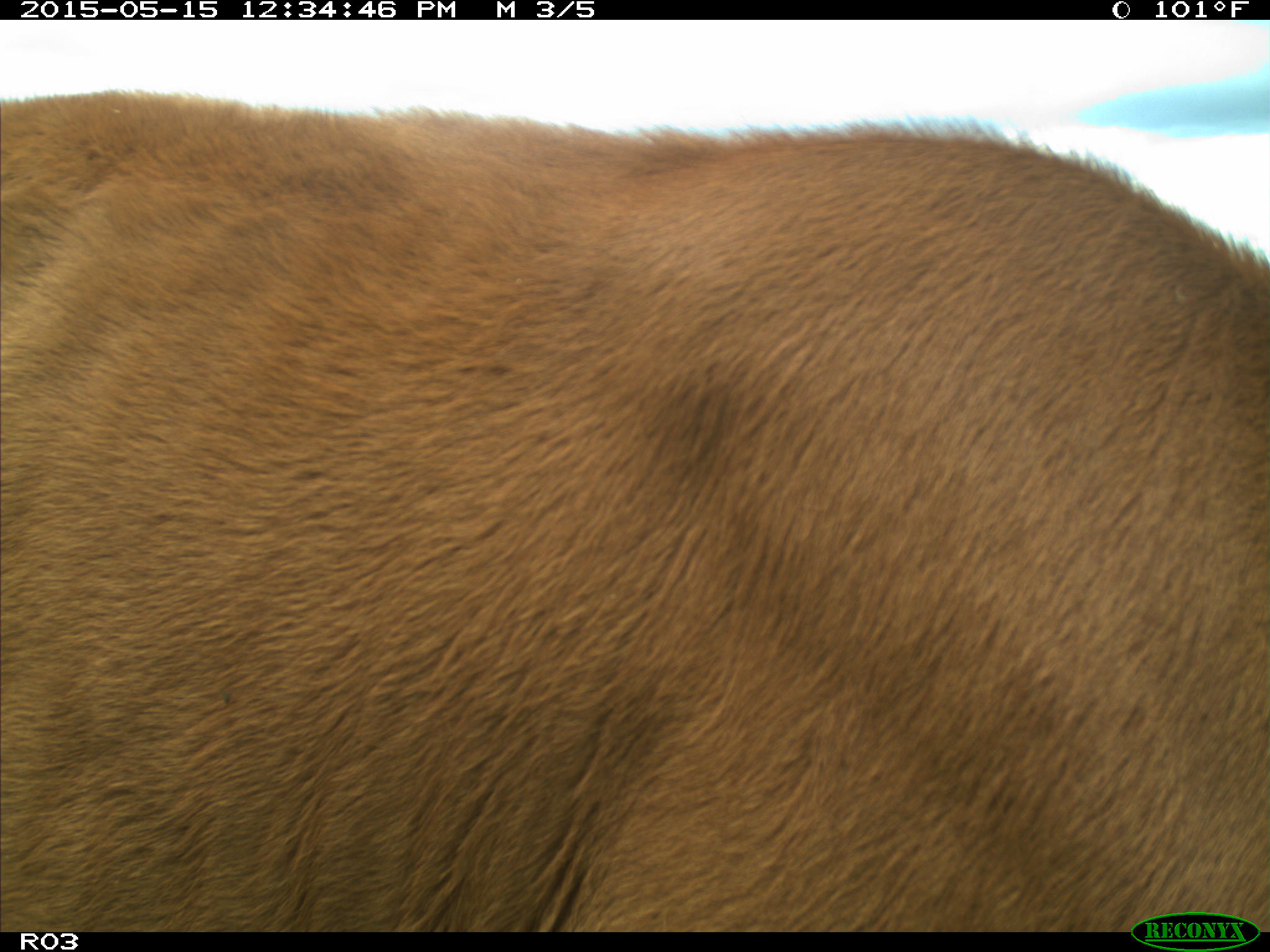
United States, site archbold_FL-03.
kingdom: Animalia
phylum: Chordata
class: Mammalia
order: Artiodactyla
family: Bovidae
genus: Bos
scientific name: Bos taurus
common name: domestic cow